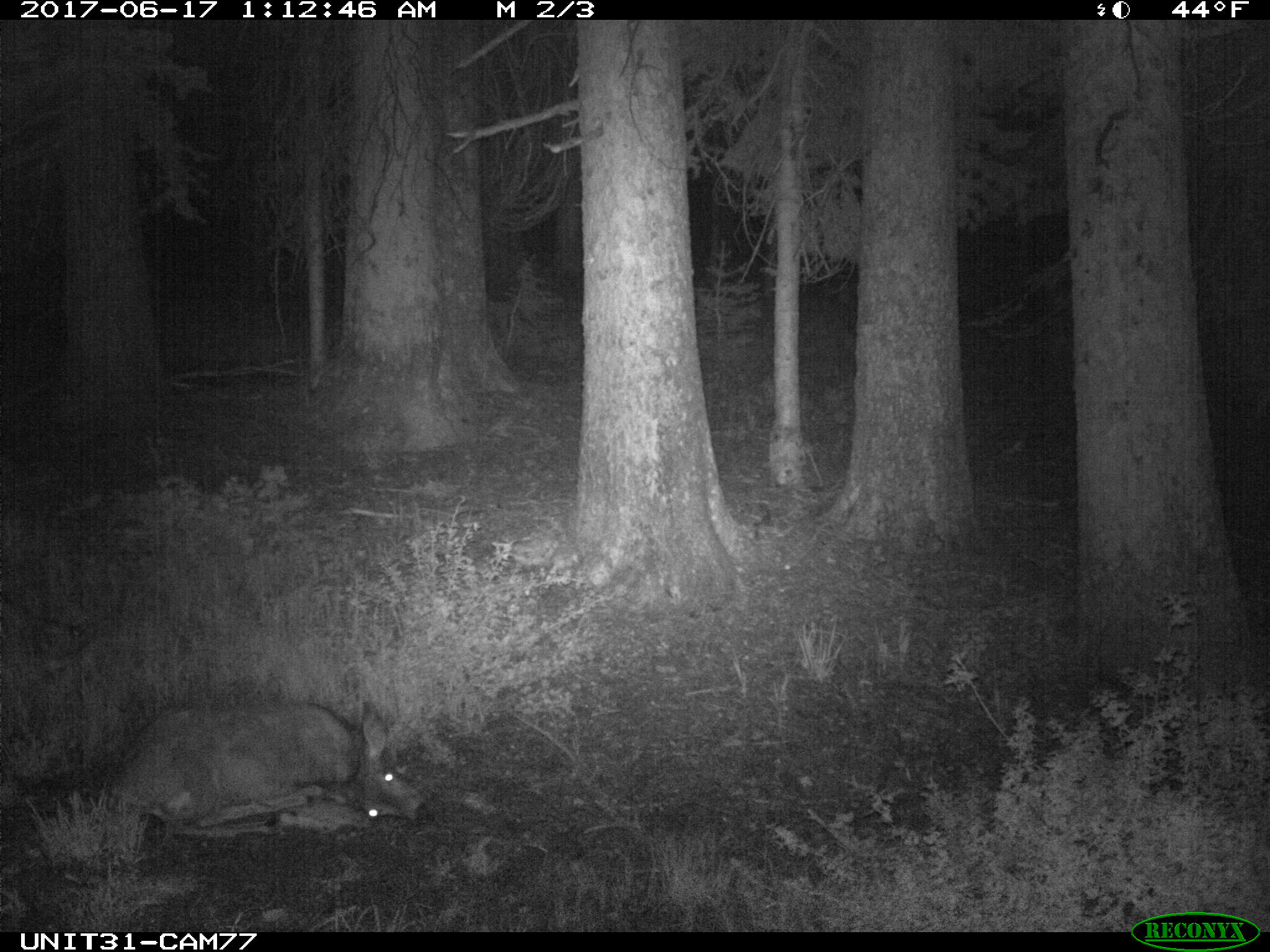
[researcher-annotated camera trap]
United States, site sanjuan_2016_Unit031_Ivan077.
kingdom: Animalia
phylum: Chordata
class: Mammalia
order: Artiodactyla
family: Cervidae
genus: Odocoileus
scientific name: Odocoileus hemionus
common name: mule deer